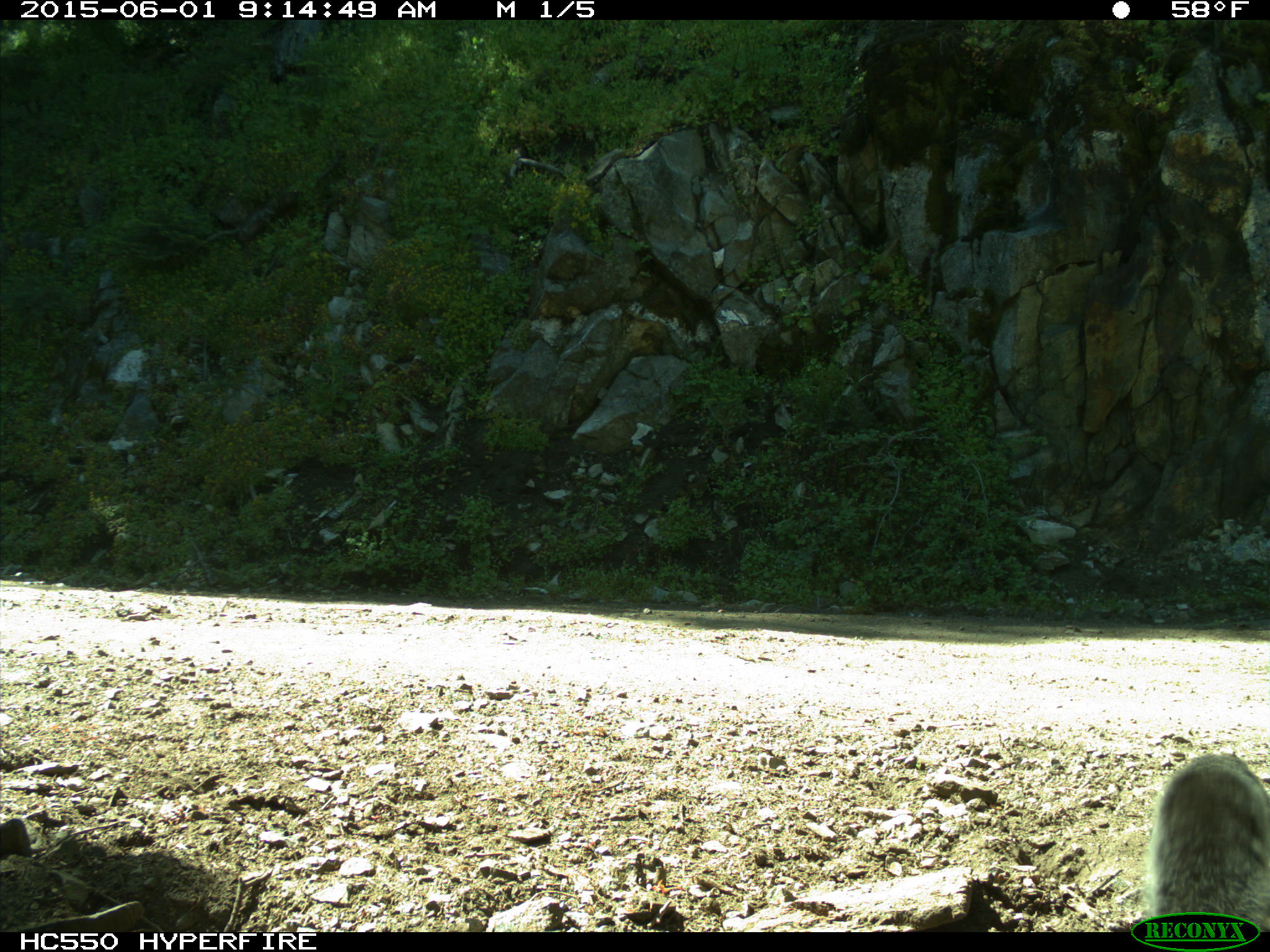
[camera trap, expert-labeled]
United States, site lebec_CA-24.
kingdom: Animalia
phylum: Chordata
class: Mammalia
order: Rodentia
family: Sciuridae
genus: Sciurus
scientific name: Sciurus carolinensis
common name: eastern gray squirrel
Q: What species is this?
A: Sciurus carolinensis (eastern gray squirrel).